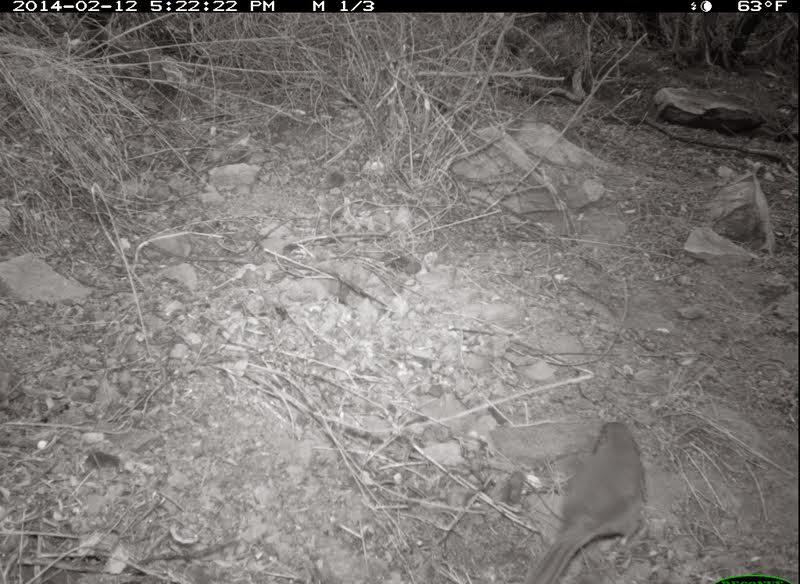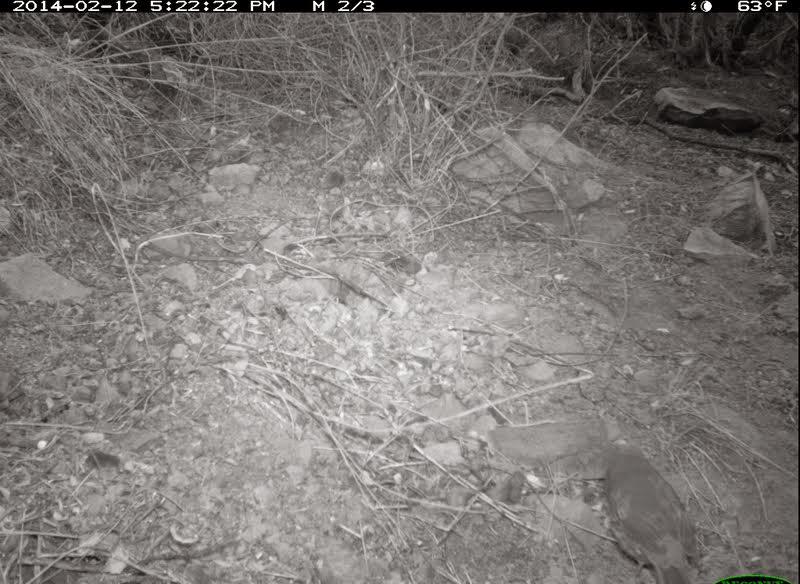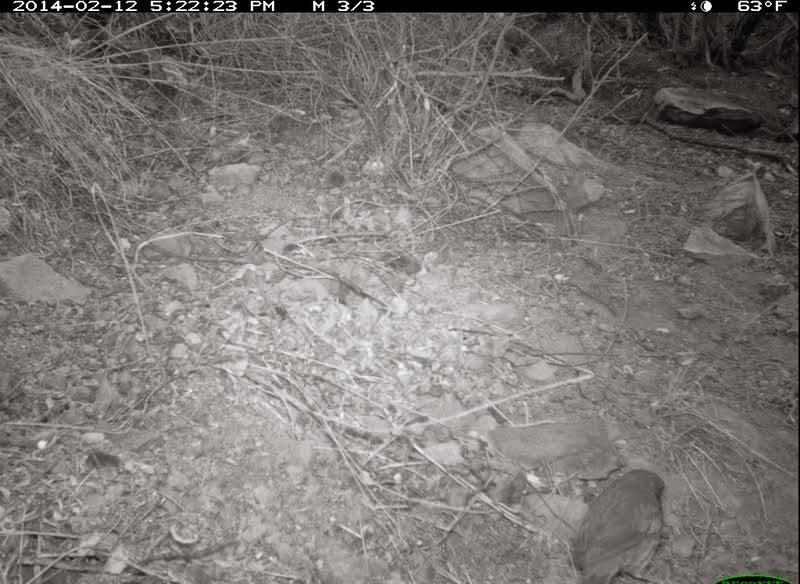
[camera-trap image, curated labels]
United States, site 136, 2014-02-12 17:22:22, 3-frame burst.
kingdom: Animalia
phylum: Chordata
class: Aves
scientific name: Aves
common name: bird